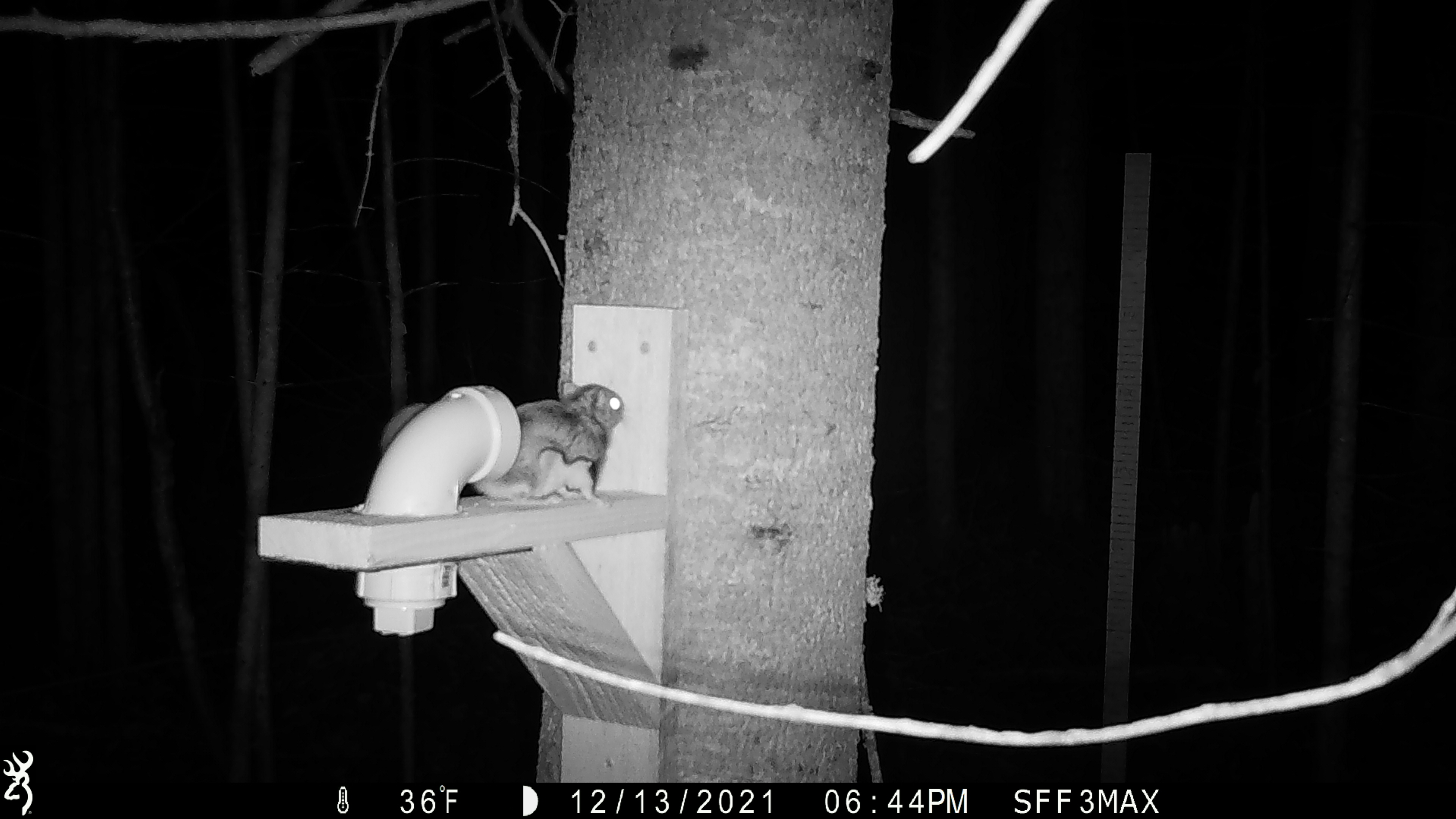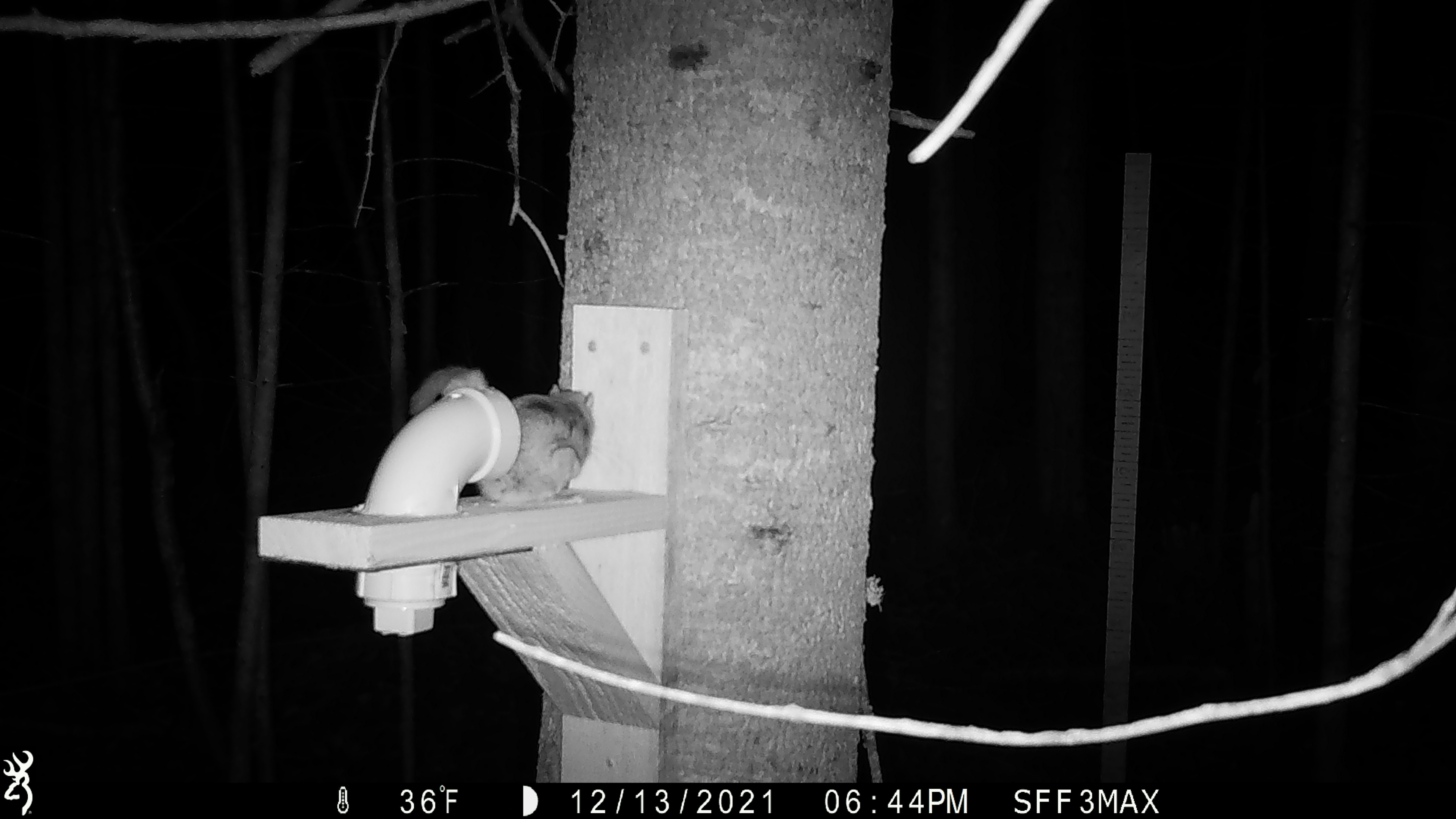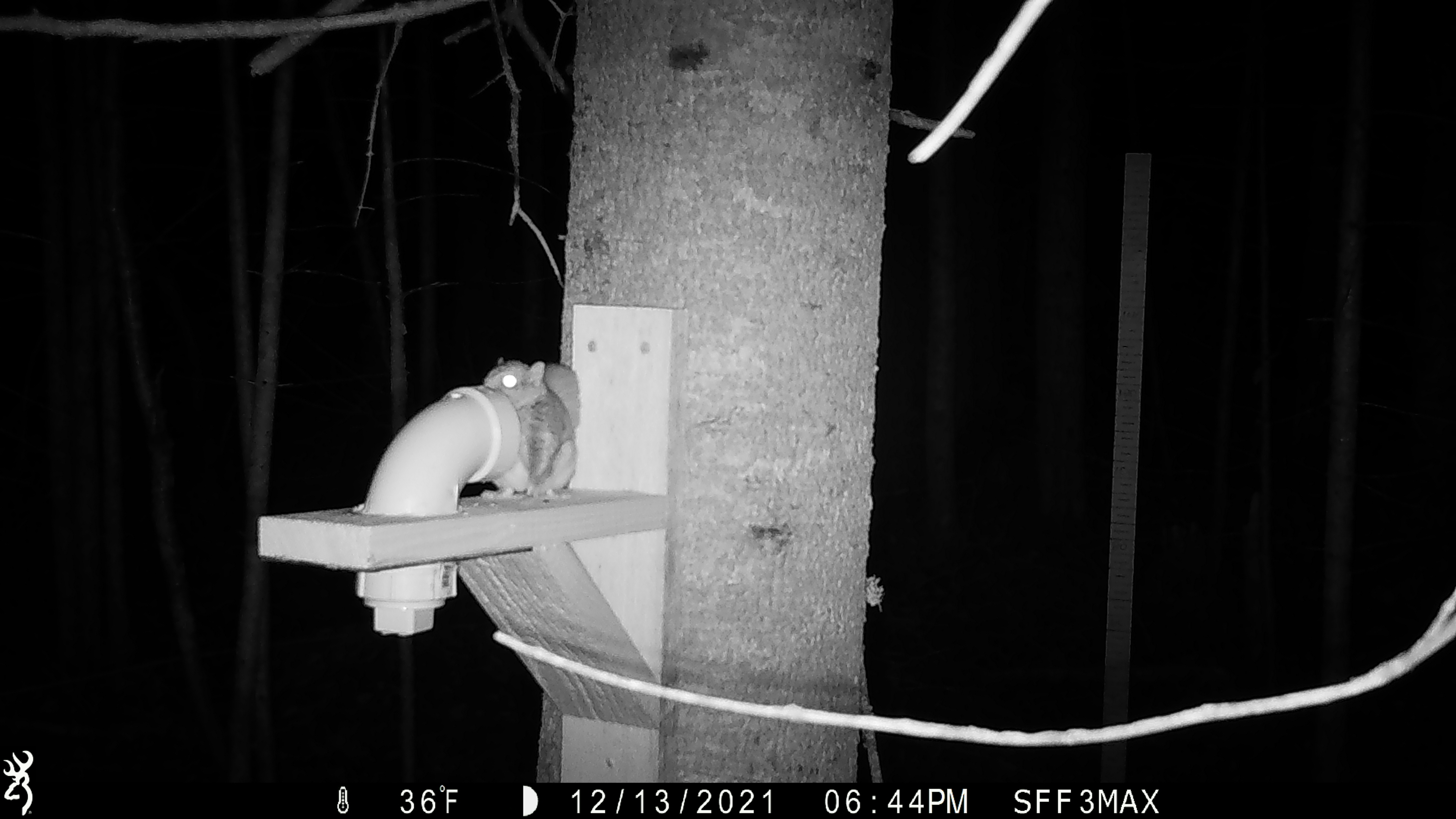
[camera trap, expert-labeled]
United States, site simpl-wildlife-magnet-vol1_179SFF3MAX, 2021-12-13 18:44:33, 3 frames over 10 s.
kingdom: Animalia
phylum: Chordata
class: Mammalia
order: Rodentia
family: Sciuridae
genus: Glaucomys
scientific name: Glaucomys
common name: flying squirrel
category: flying squirrel sp.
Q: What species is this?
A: Flying squirrel sp. (flying squirrel) (Glaucomys).